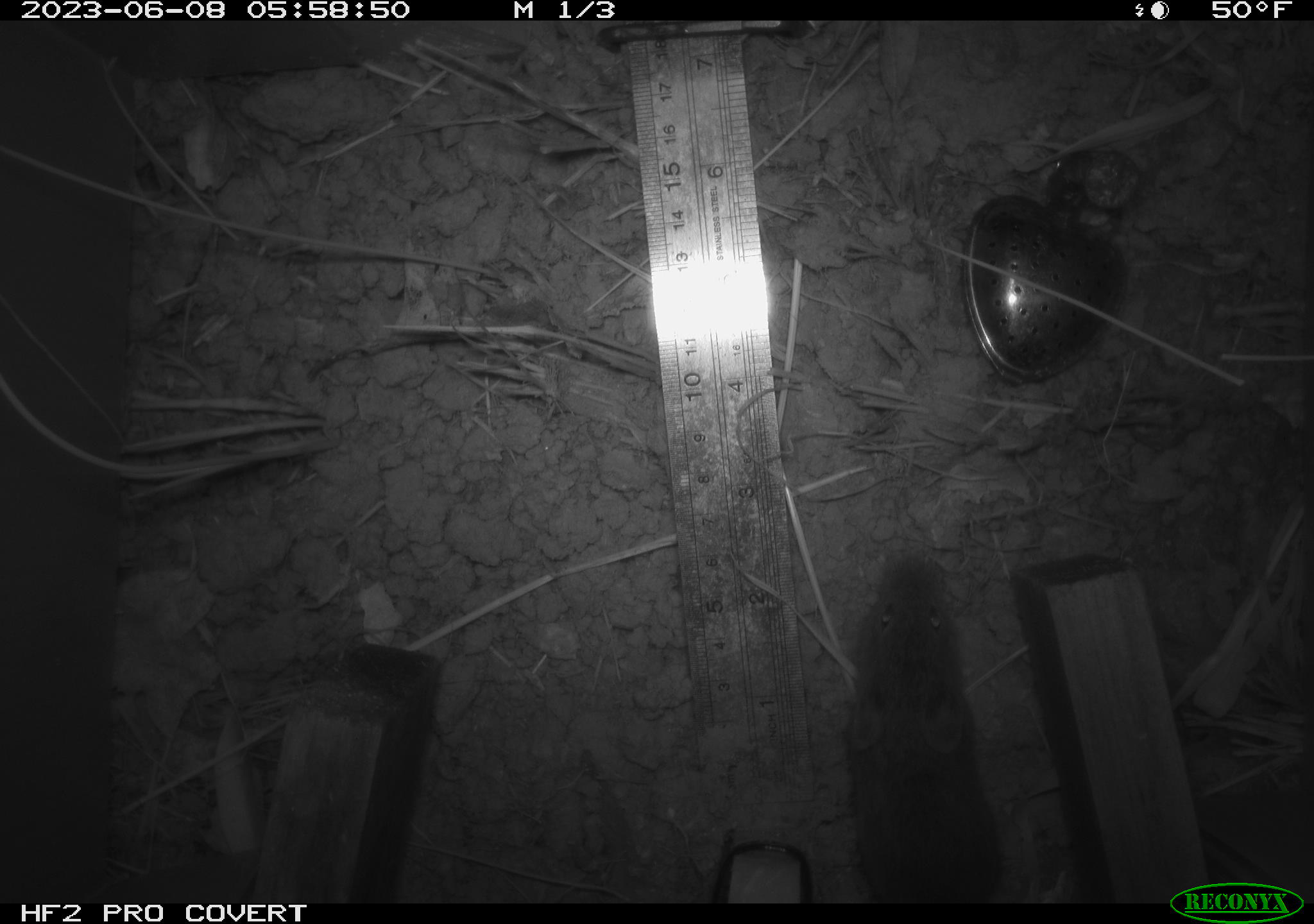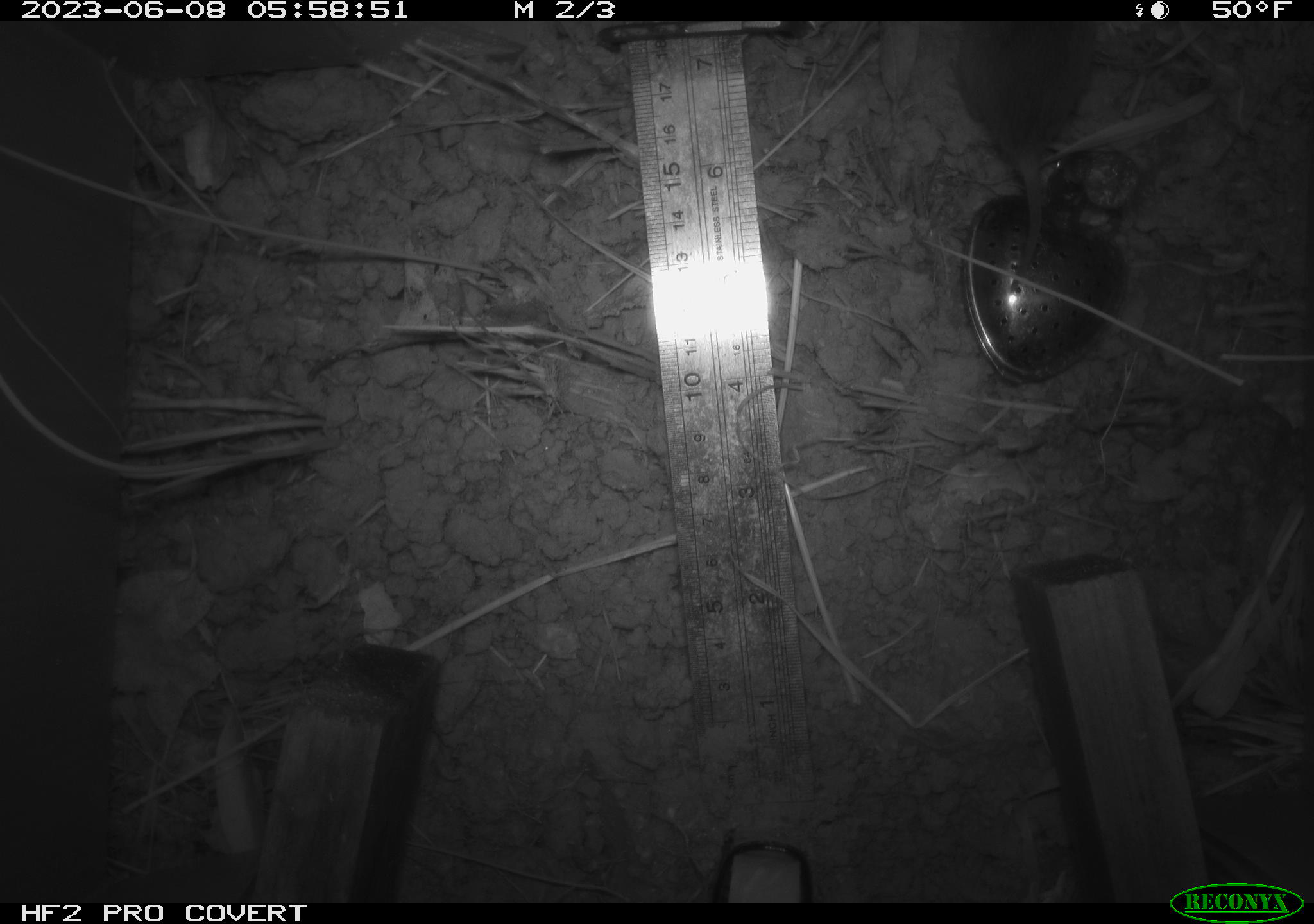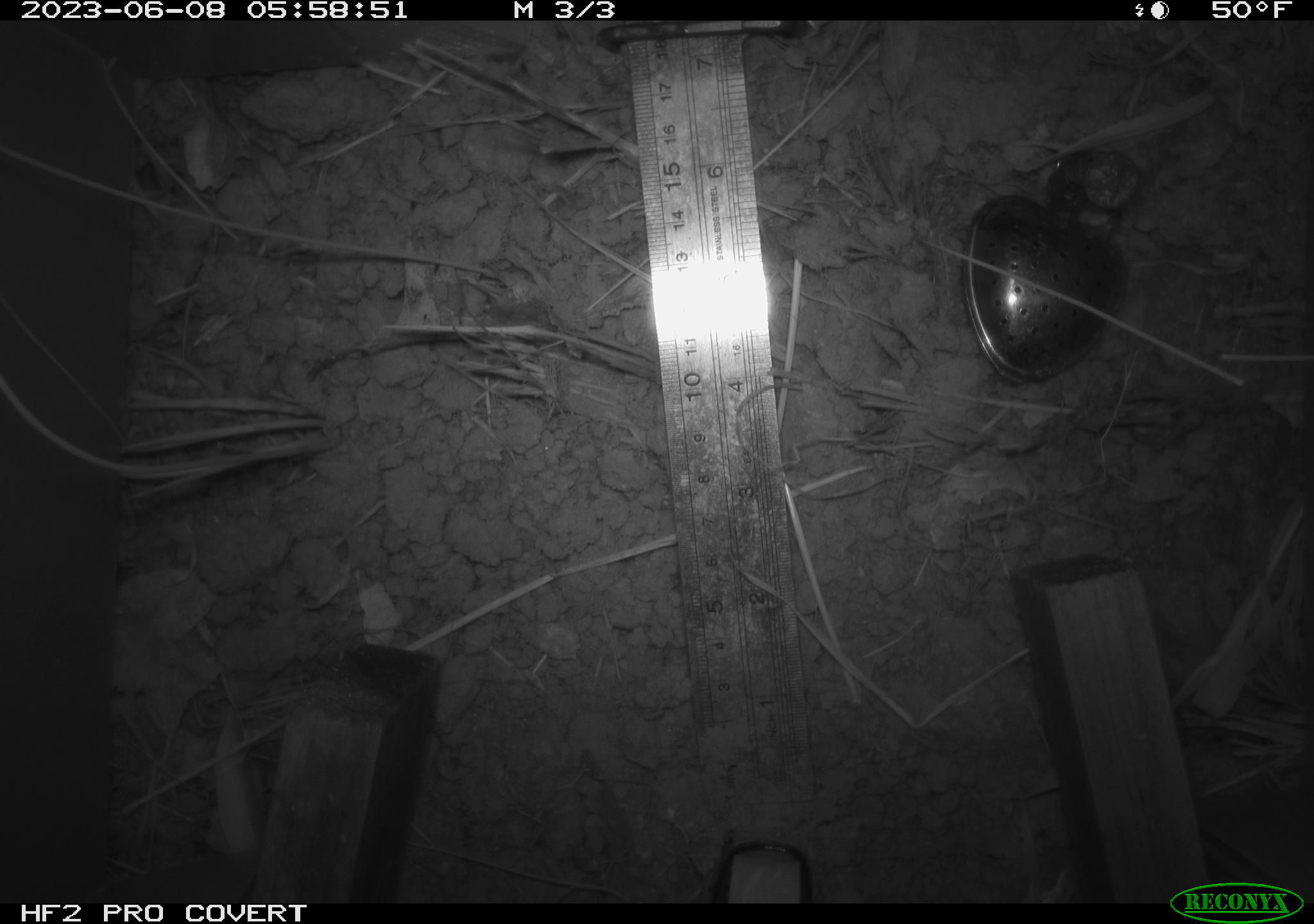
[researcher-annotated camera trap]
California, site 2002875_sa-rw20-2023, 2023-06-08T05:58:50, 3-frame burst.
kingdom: Animalia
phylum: Chordata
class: Mammalia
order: Rodentia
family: Cricetidae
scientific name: Arvicolinae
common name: voles, lemmings, and muskrats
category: arvicolinae subfamily